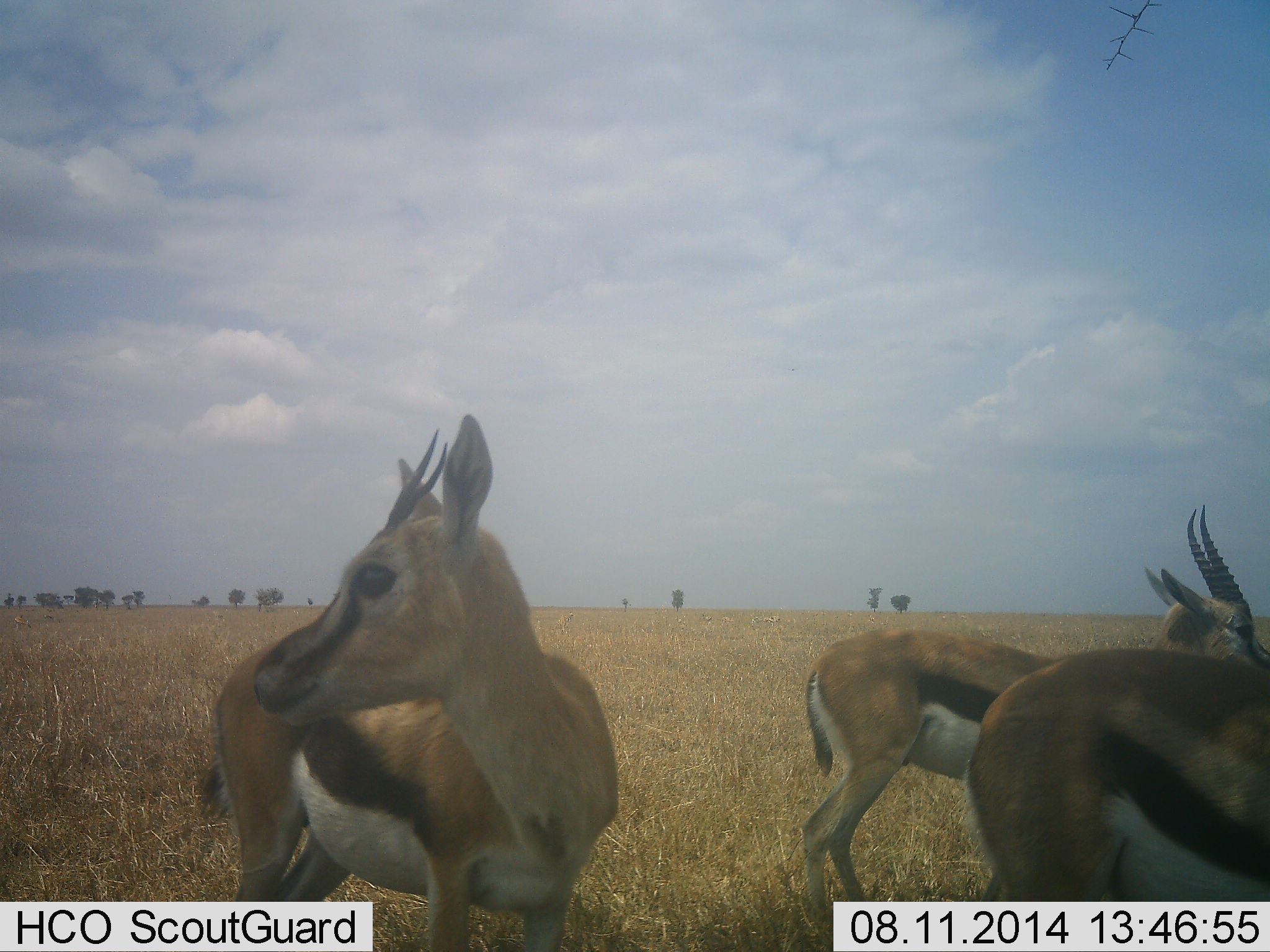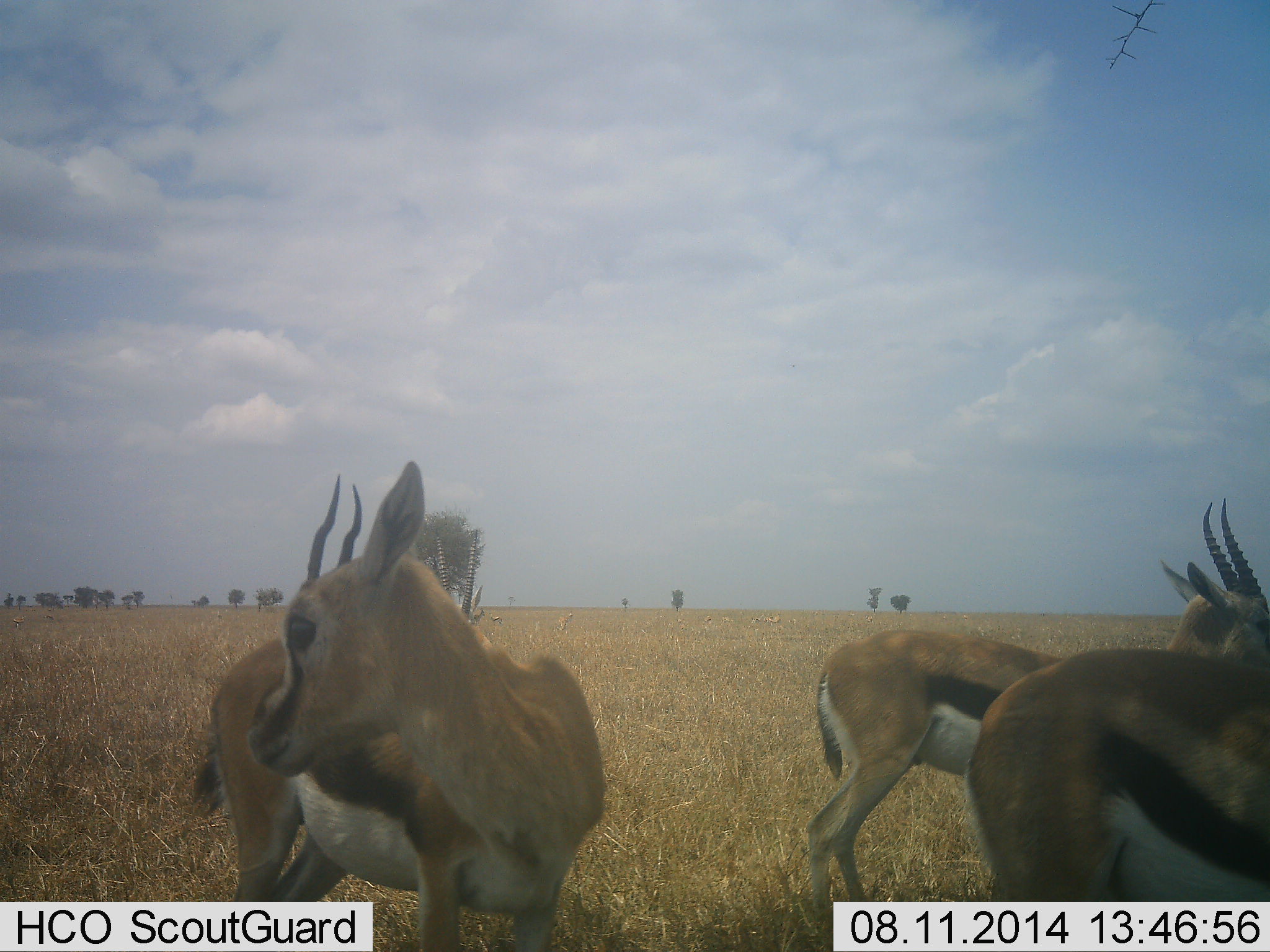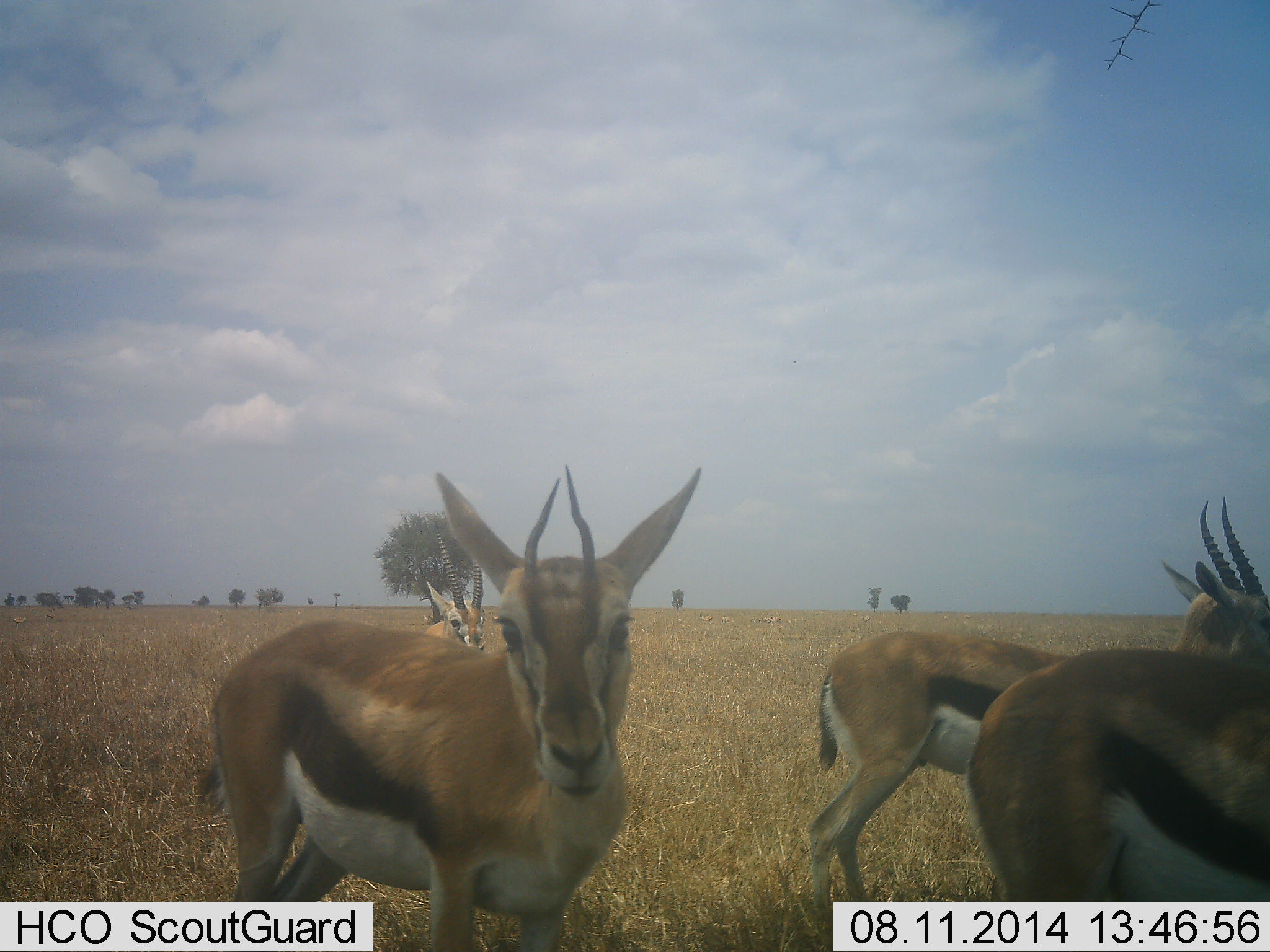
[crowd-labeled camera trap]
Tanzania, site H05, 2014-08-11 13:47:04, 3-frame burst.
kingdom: Animalia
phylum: Chordata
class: Mammalia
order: Artiodactyla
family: Bovidae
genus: Eudorcas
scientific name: Eudorcas thomsonii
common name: thomson's gazelle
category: gazellethomsons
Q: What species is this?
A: Gazellethomsons (thomson's gazelle) (Eudorcas thomsonii).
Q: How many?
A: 4.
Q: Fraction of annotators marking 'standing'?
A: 100%.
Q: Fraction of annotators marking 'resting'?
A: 10%.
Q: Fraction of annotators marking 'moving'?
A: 0%.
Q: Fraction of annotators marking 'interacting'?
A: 0%.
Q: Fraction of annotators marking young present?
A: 0%.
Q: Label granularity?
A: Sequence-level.